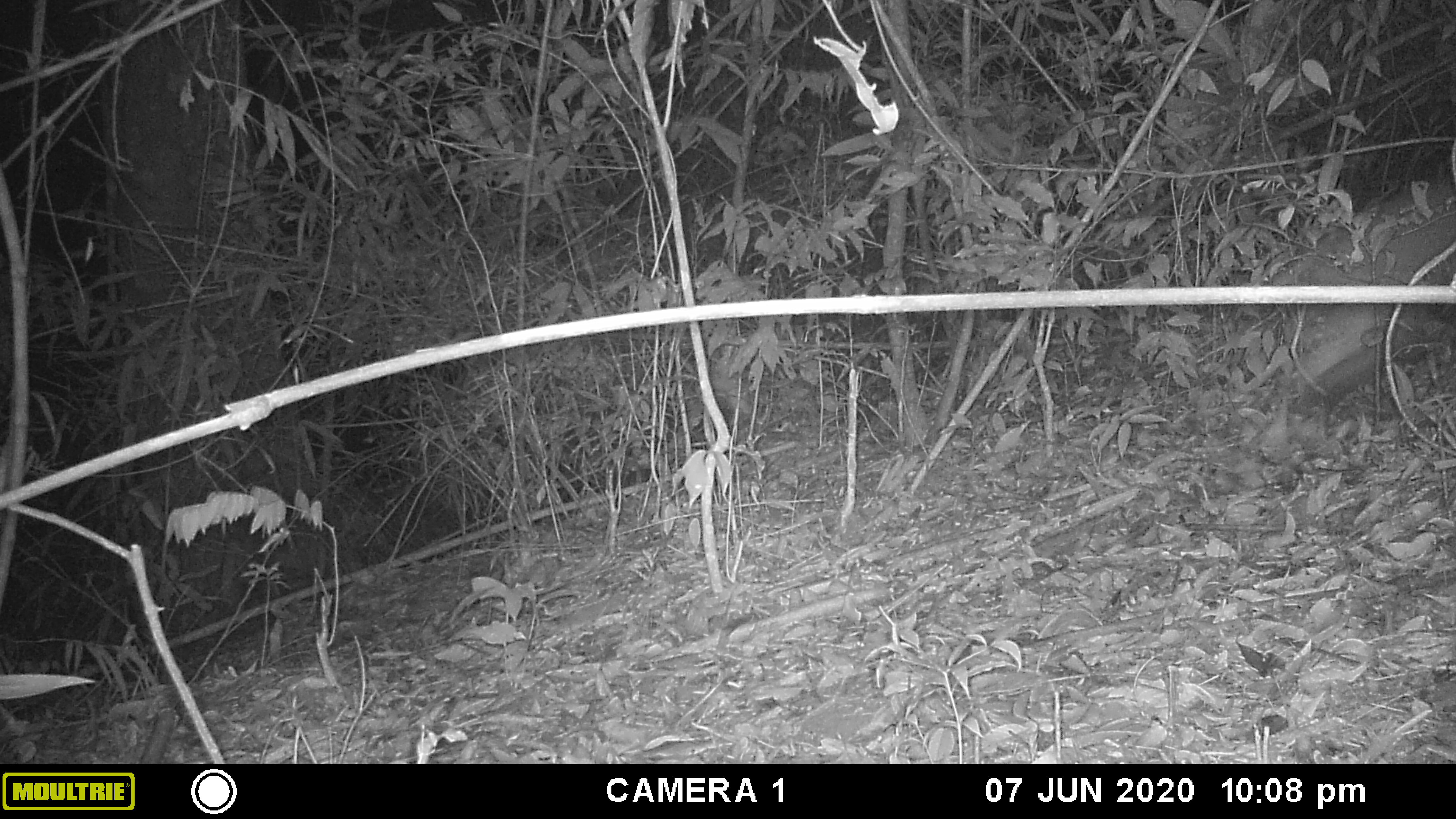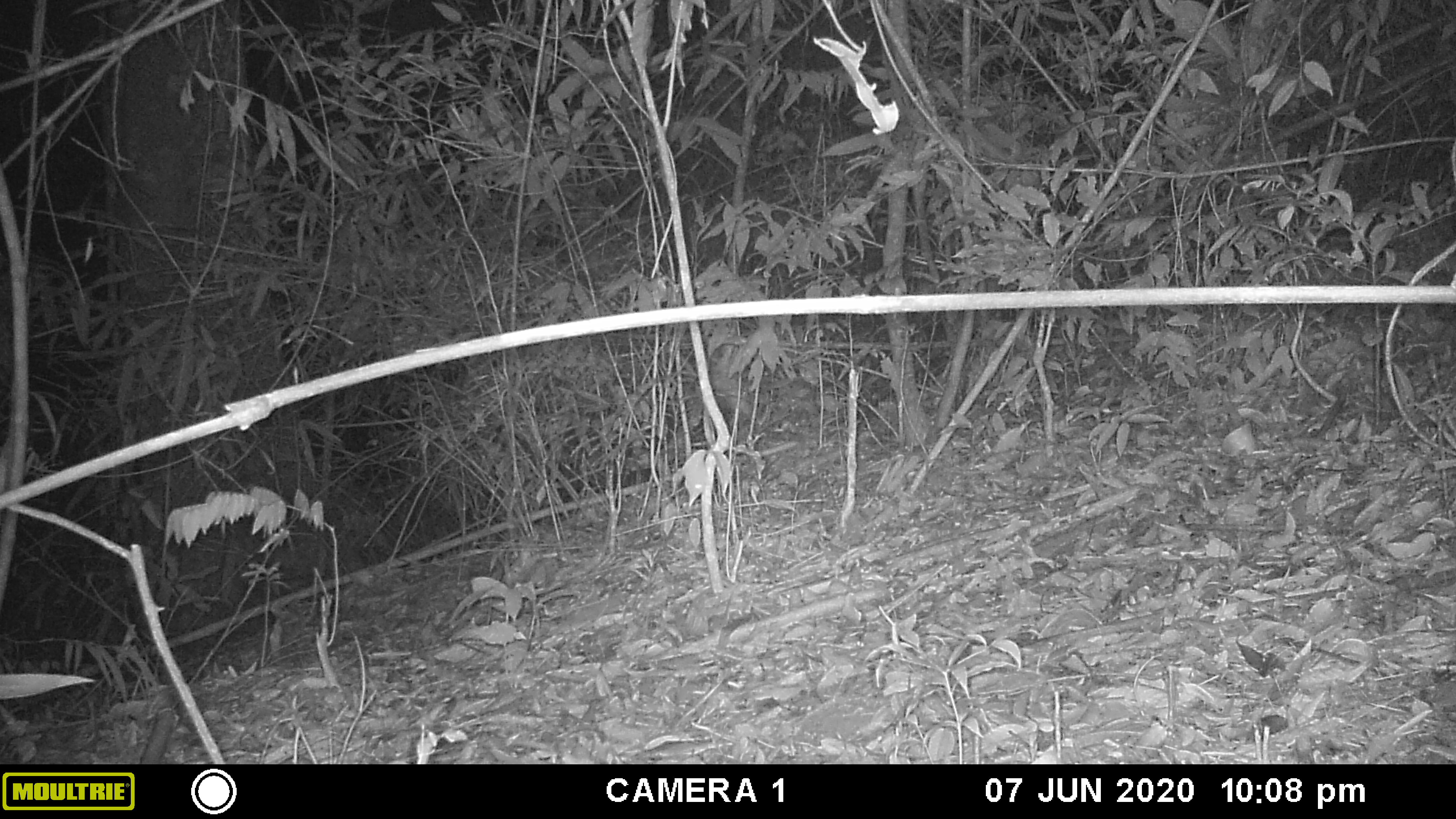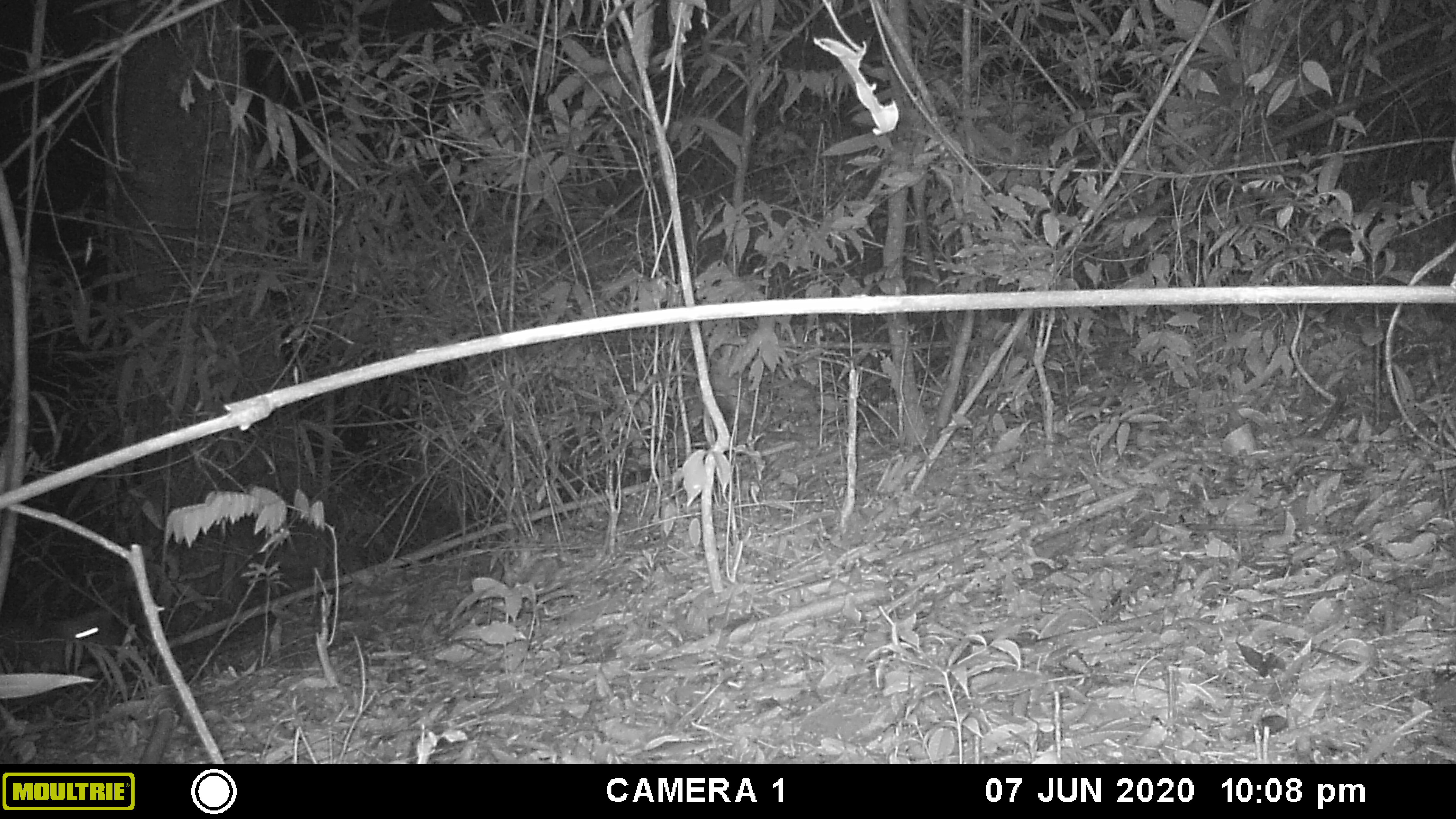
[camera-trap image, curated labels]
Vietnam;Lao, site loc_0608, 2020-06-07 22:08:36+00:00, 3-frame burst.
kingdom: Animalia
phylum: Chordata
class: Mammalia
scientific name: Mammalia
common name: mammal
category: unidentified mammal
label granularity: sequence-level